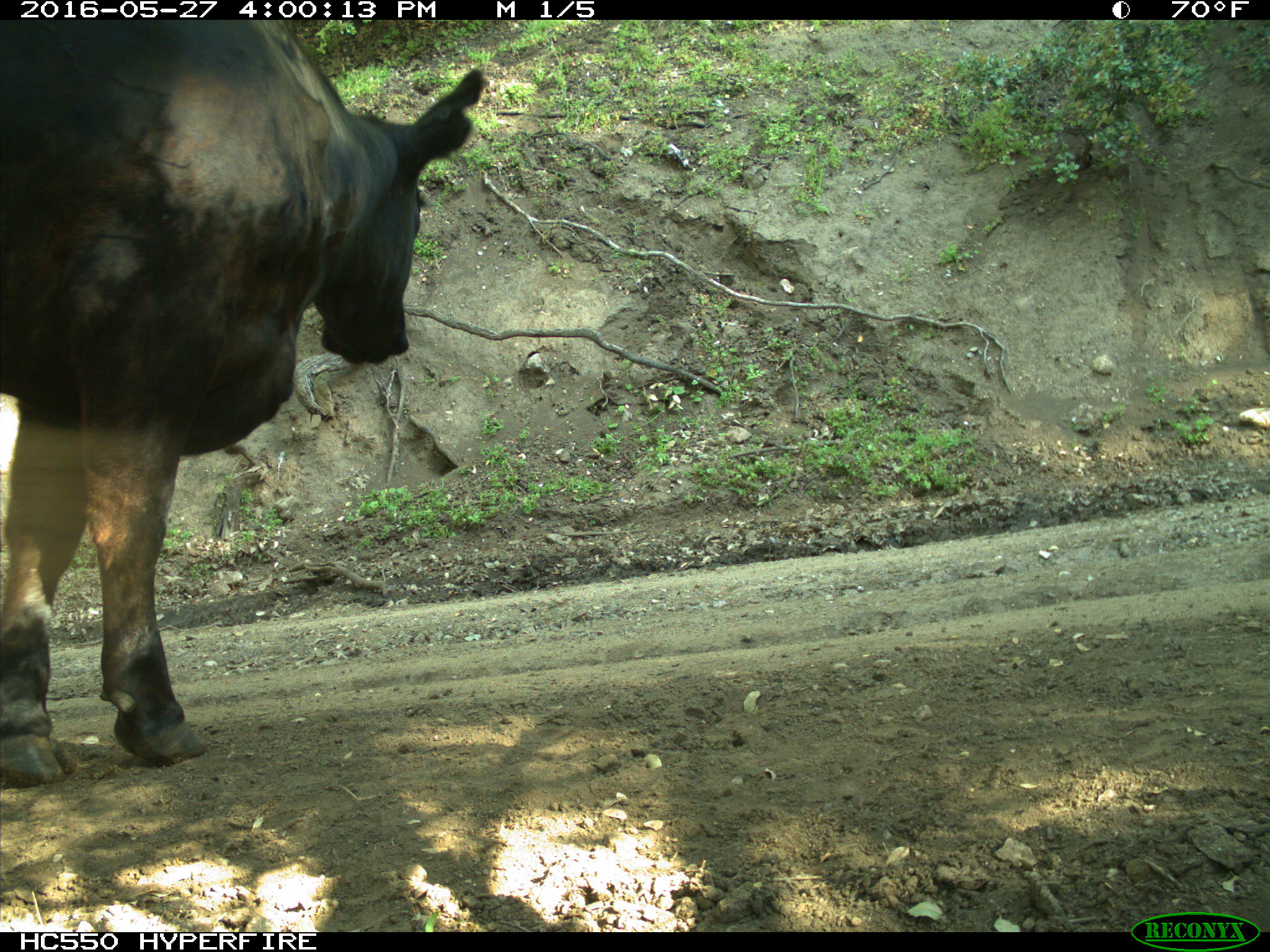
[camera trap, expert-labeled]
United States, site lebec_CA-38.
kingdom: Animalia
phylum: Chordata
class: Mammalia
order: Artiodactyla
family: Bovidae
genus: Bos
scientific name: Bos taurus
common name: domestic cow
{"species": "Bos taurus (domestic cow)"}